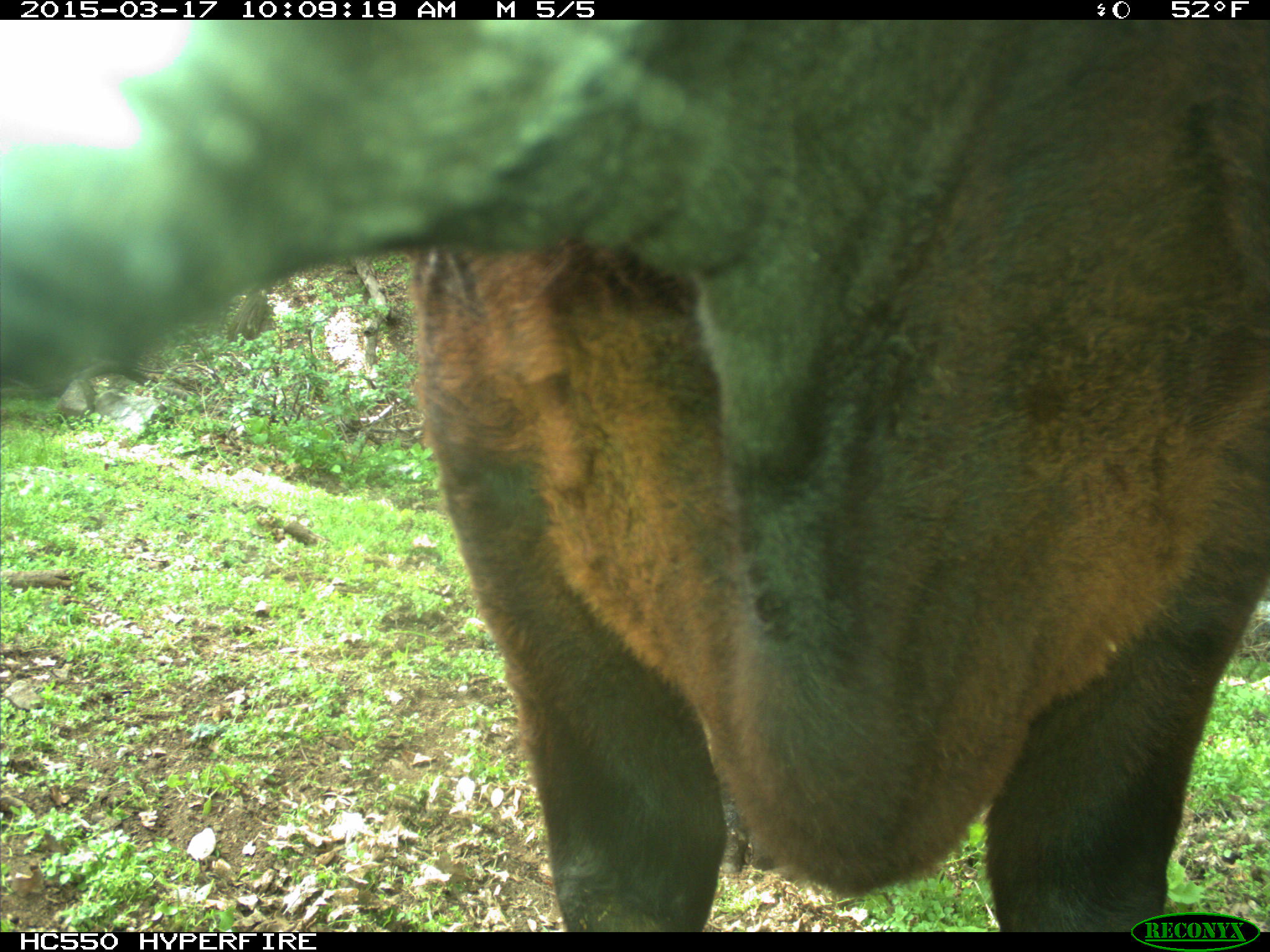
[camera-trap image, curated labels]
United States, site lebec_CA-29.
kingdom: Animalia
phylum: Chordata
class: Mammalia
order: Artiodactyla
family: Bovidae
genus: Bos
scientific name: Bos taurus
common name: domestic cow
Bos taurus (domestic cow).